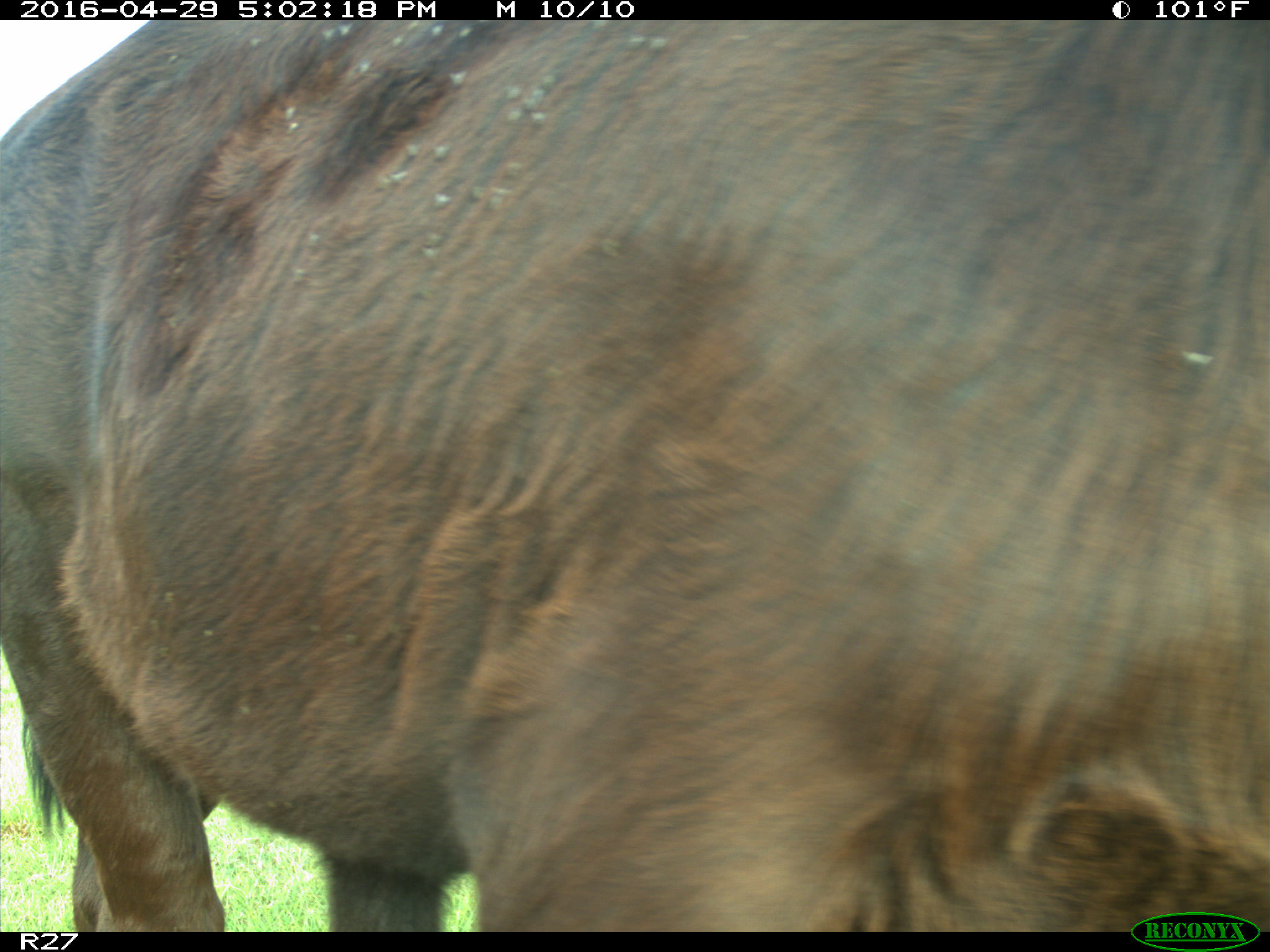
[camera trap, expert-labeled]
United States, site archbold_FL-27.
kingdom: Animalia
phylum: Chordata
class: Mammalia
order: Artiodactyla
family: Bovidae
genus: Bos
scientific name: Bos taurus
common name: domestic cow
Bos taurus (domestic cow).